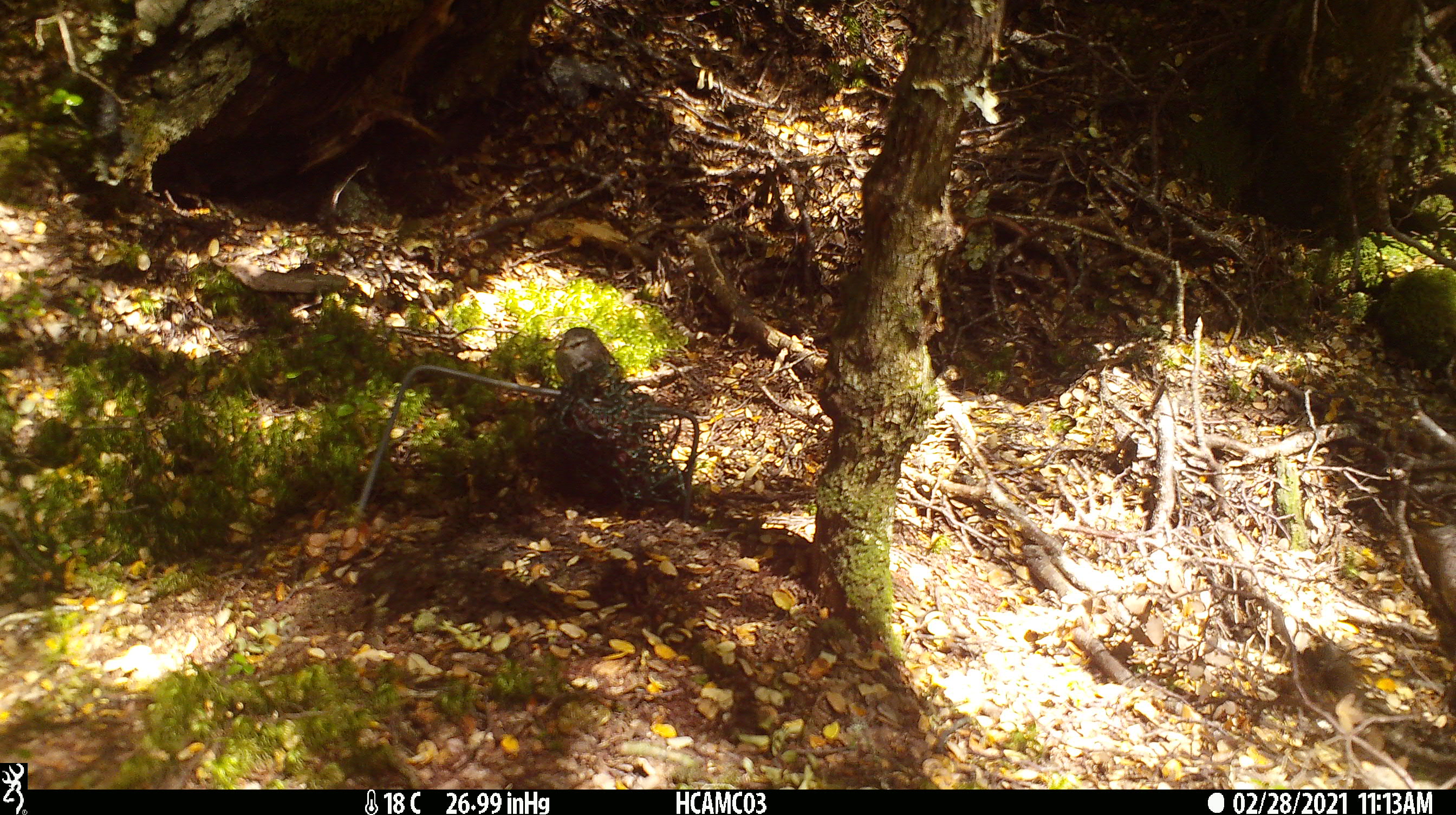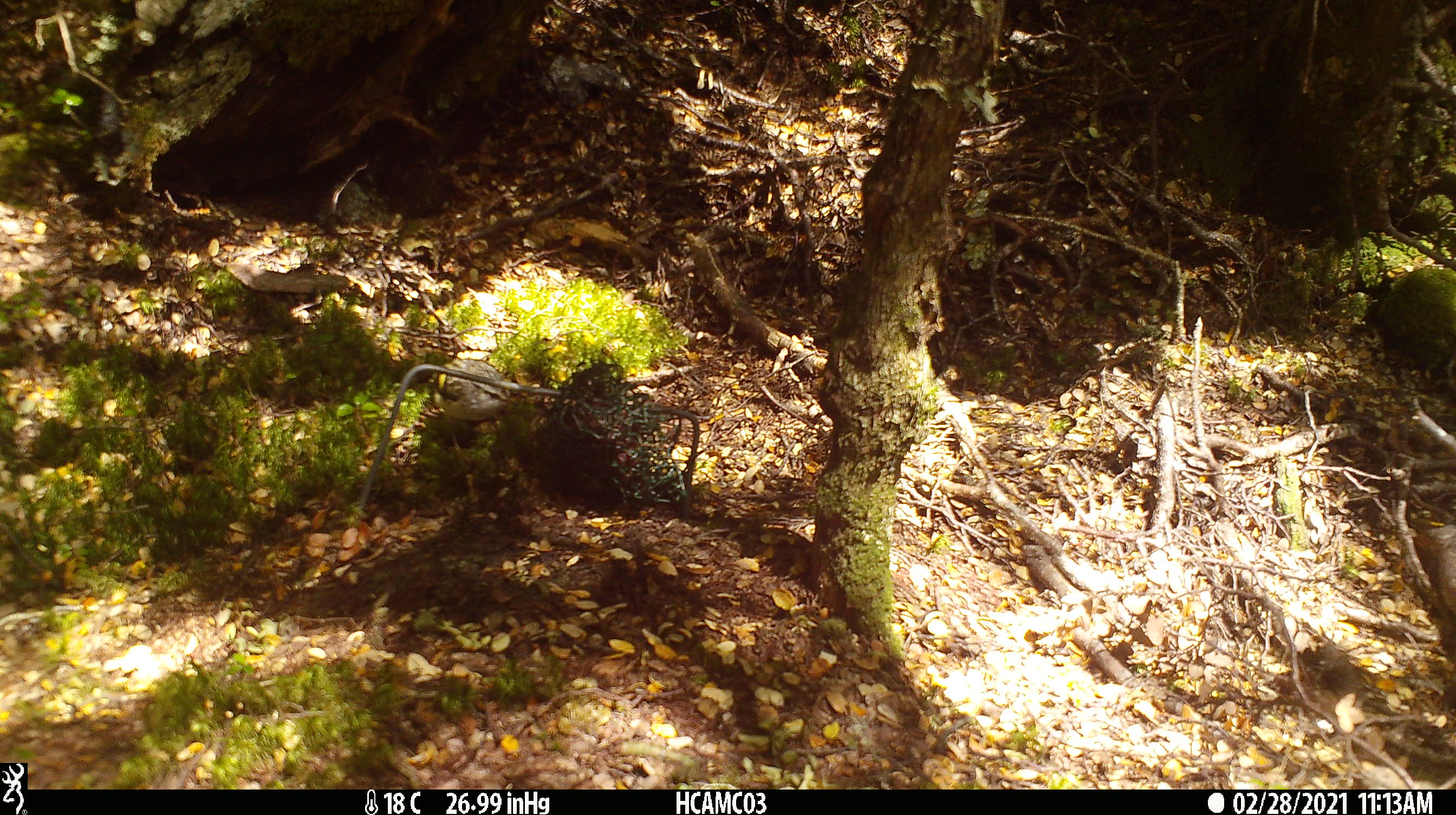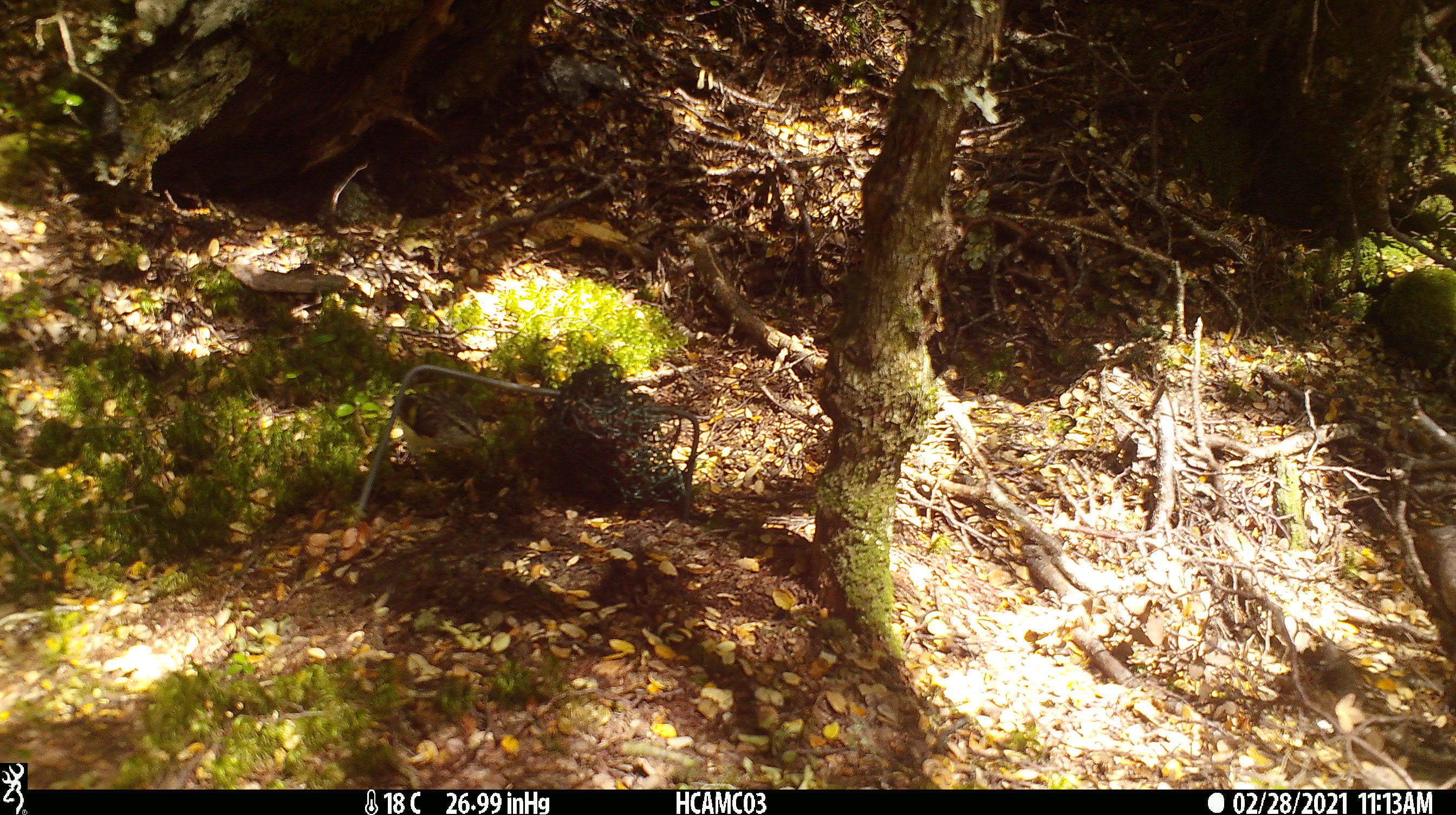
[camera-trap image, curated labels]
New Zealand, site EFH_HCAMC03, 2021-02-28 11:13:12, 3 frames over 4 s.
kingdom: Animalia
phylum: Chordata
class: Aves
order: Passeriformes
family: Acanthisittidae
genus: Acanthisitta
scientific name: Acanthisitta chloris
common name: rifleman